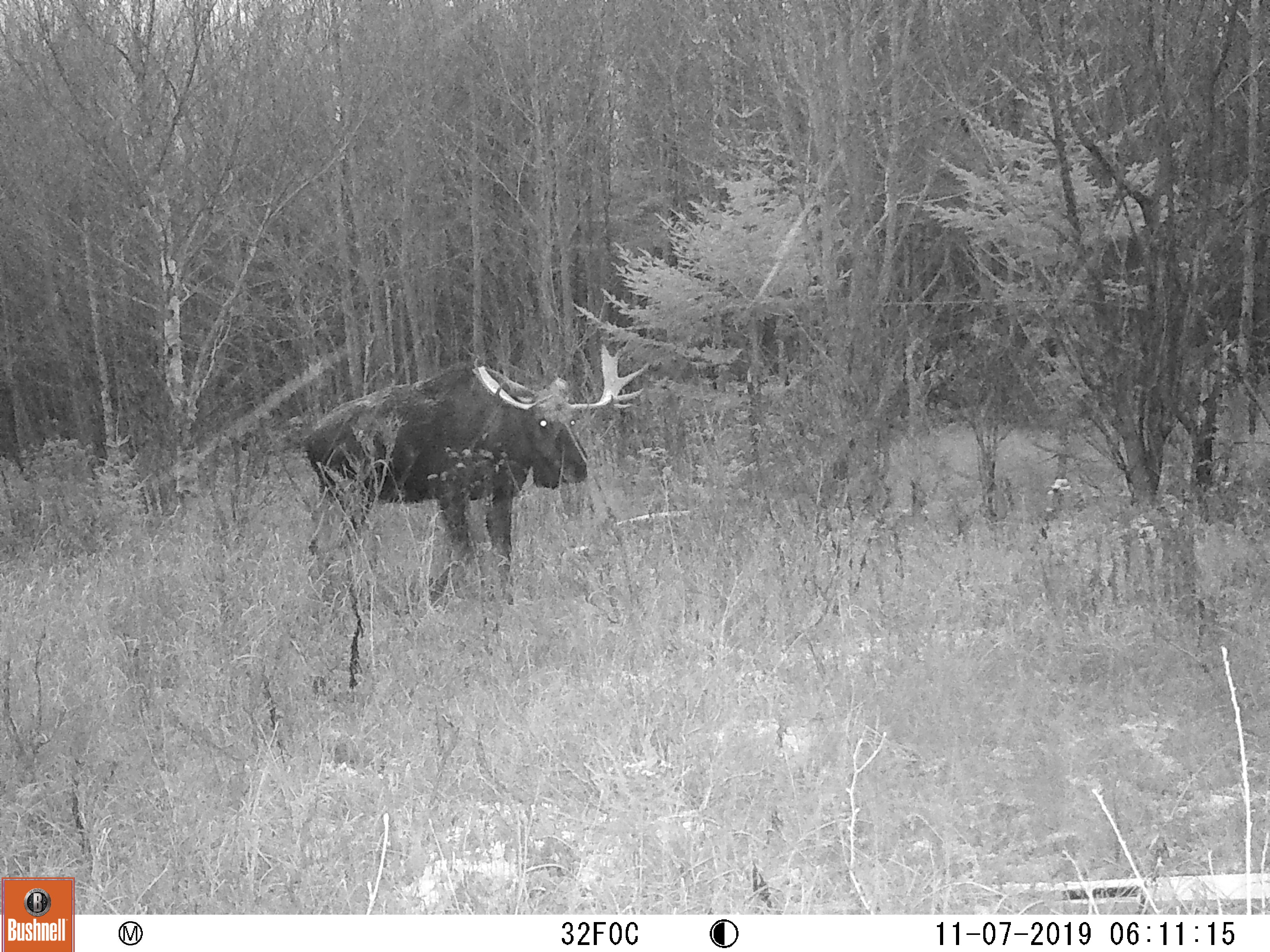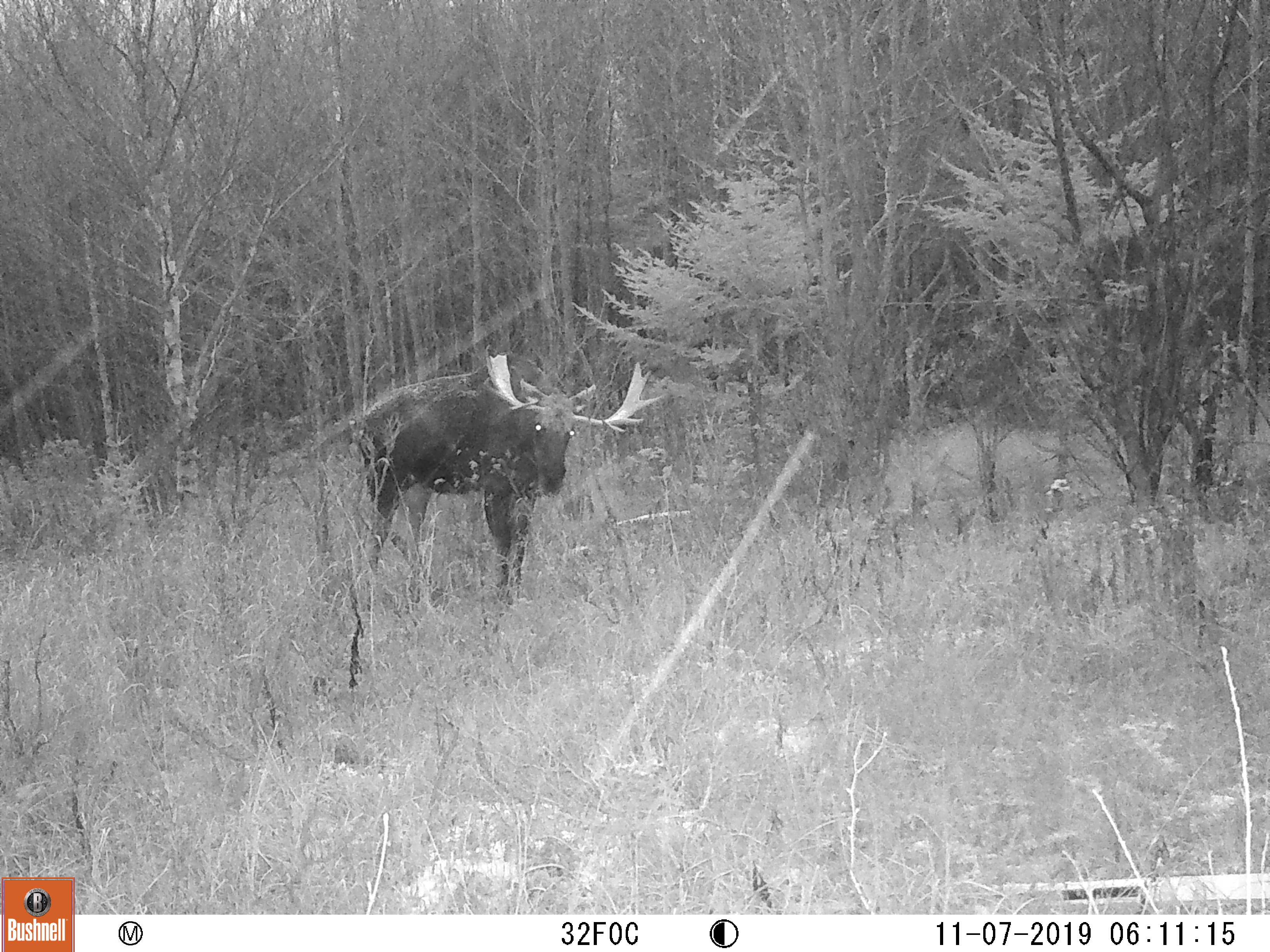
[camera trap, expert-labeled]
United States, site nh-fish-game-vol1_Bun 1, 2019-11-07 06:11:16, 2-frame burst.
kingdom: Animalia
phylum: Chordata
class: Mammalia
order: Artiodactyla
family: Cervidae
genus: Alces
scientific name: Alces alces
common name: moose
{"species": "moose (Alces alces)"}